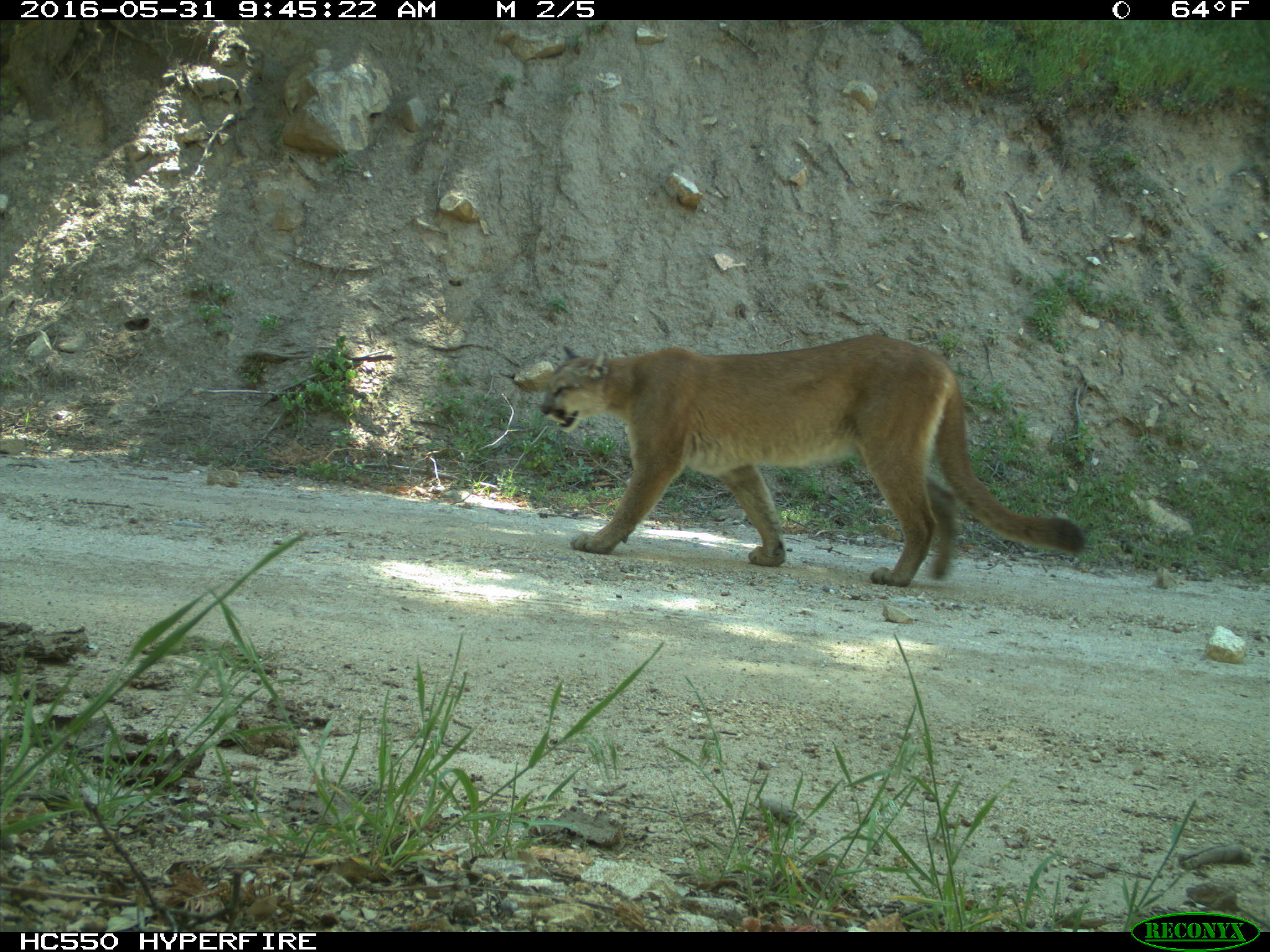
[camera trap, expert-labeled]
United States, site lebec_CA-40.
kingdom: Animalia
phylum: Chordata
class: Mammalia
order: Carnivora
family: Felidae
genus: Puma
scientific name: Puma concolor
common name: mountain lion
Puma concolor (mountain lion).